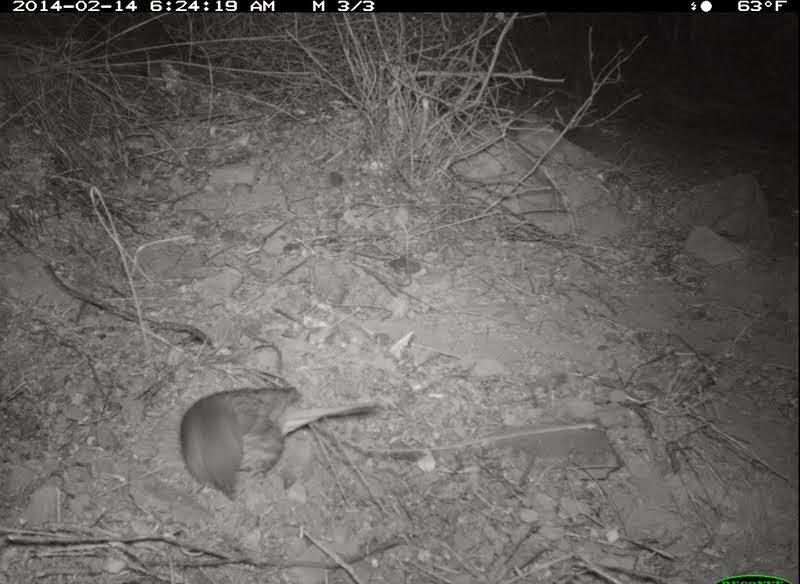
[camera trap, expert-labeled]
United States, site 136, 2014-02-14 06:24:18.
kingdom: Animalia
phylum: Chordata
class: Aves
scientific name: Aves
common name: bird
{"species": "bird (Aves)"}